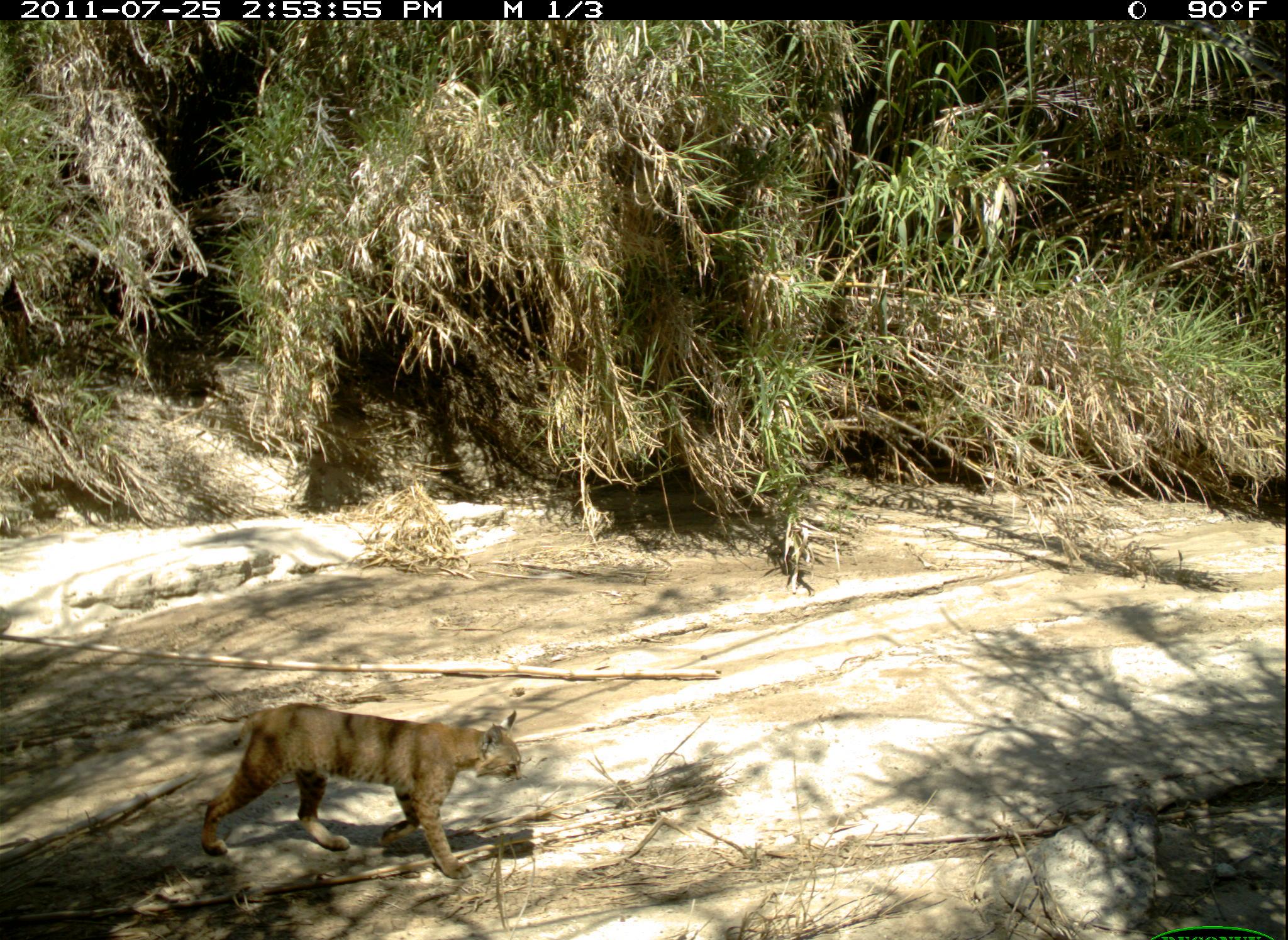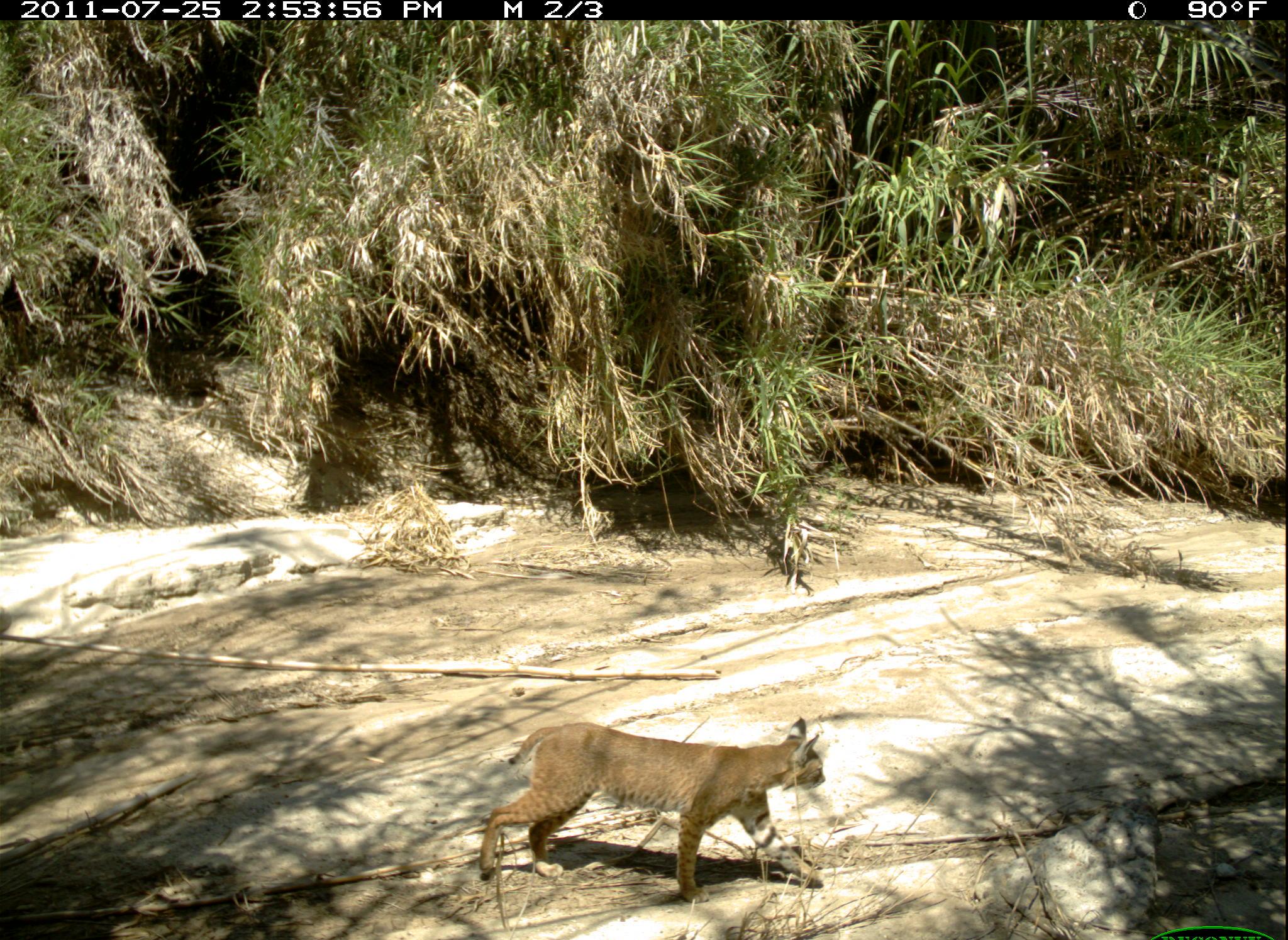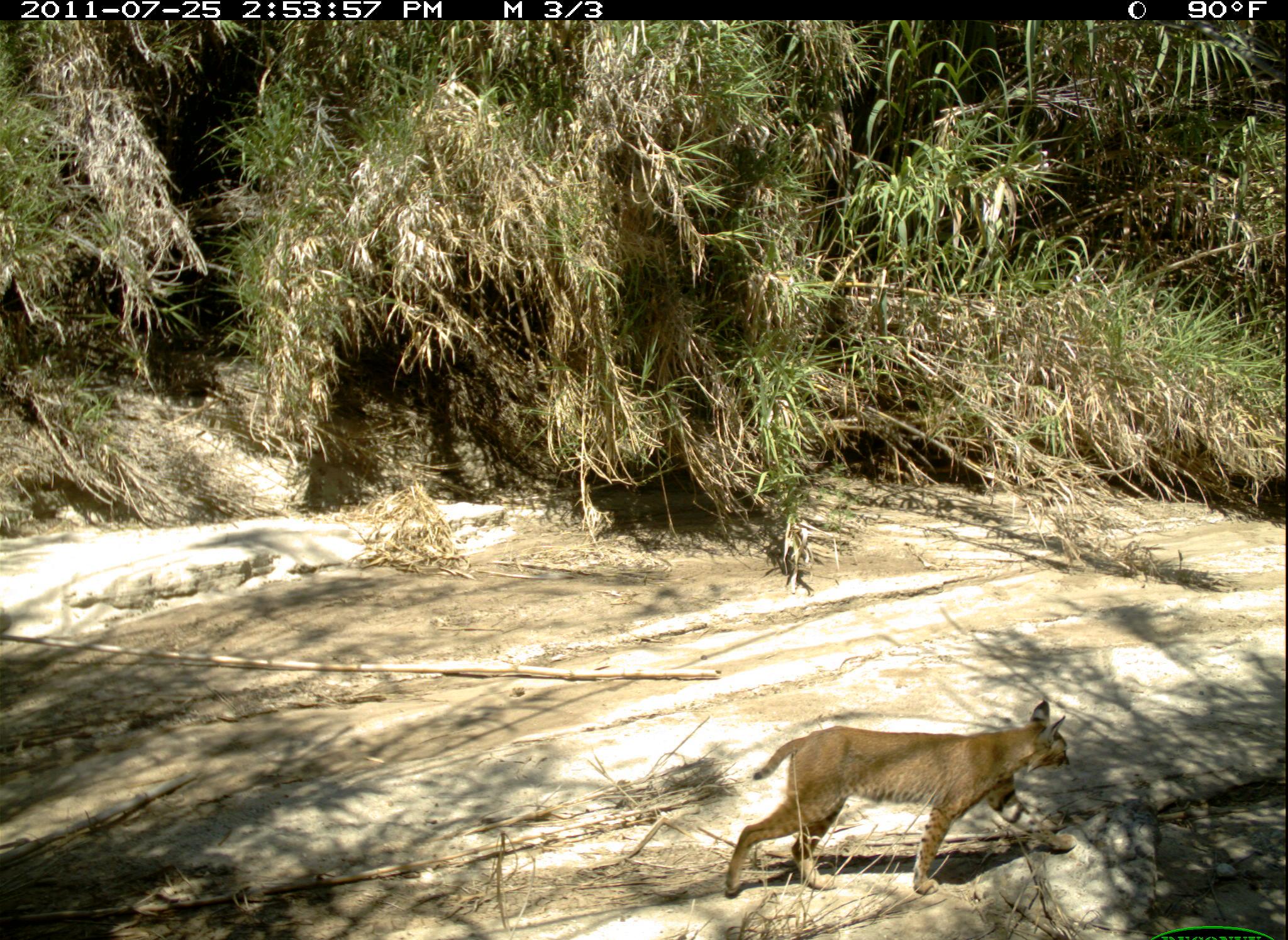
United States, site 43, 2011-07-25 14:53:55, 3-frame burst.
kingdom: Animalia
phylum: Chordata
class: Mammalia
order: Carnivora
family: Felidae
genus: Lynx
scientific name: Lynx rufus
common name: bobcat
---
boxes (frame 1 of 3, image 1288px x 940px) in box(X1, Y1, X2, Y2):
bobcat: box(187, 694, 544, 888)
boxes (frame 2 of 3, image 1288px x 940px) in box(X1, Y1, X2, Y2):
bobcat: box(465, 705, 845, 920)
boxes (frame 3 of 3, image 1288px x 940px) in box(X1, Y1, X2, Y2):
bobcat: box(718, 696, 1085, 908)